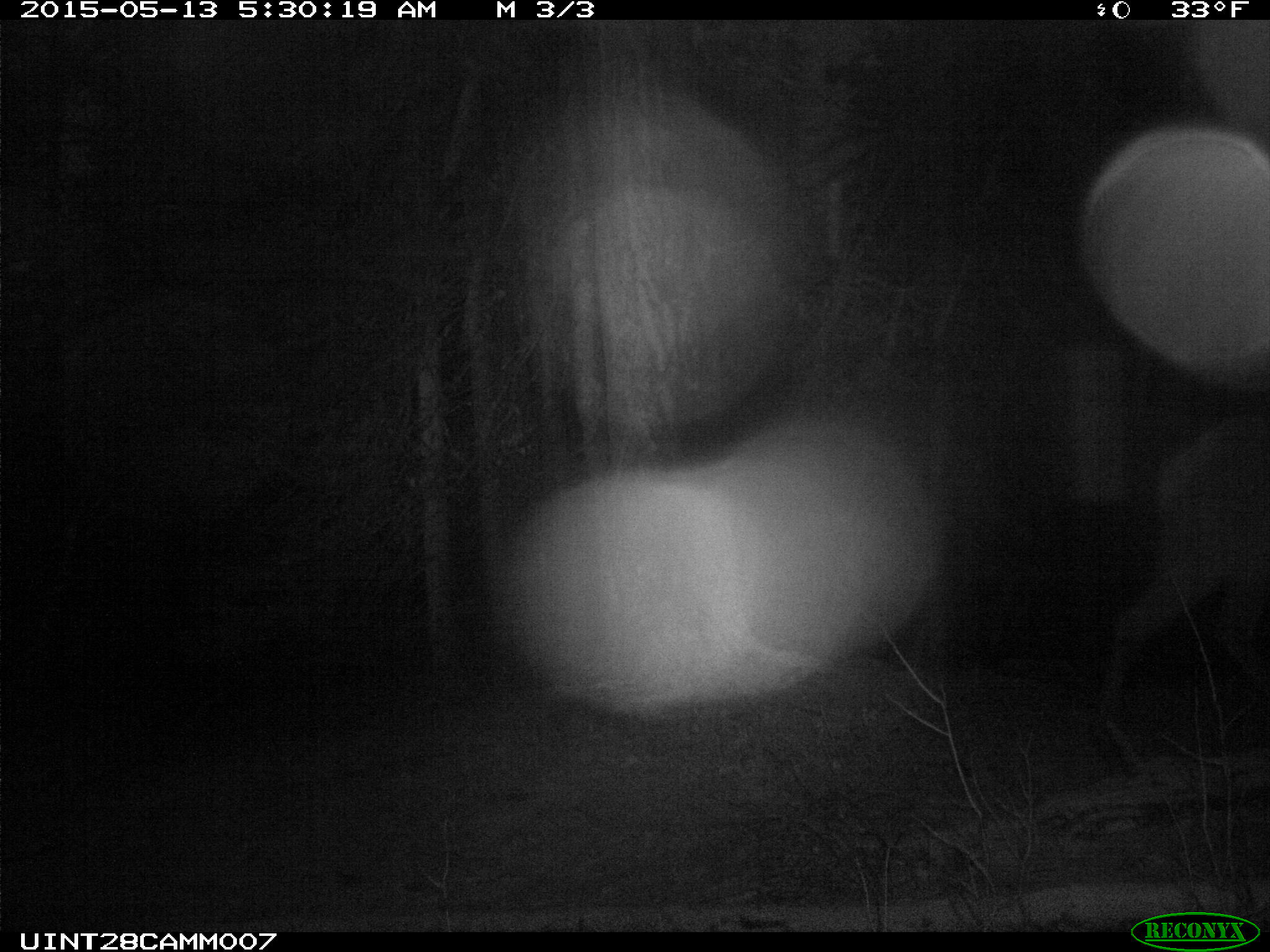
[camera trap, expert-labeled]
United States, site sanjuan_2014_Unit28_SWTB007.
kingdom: Animalia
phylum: Chordata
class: Mammalia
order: Artiodactyla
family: Cervidae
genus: Cervus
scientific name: Cervus elaphus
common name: red deer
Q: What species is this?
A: Cervus elaphus (red deer).